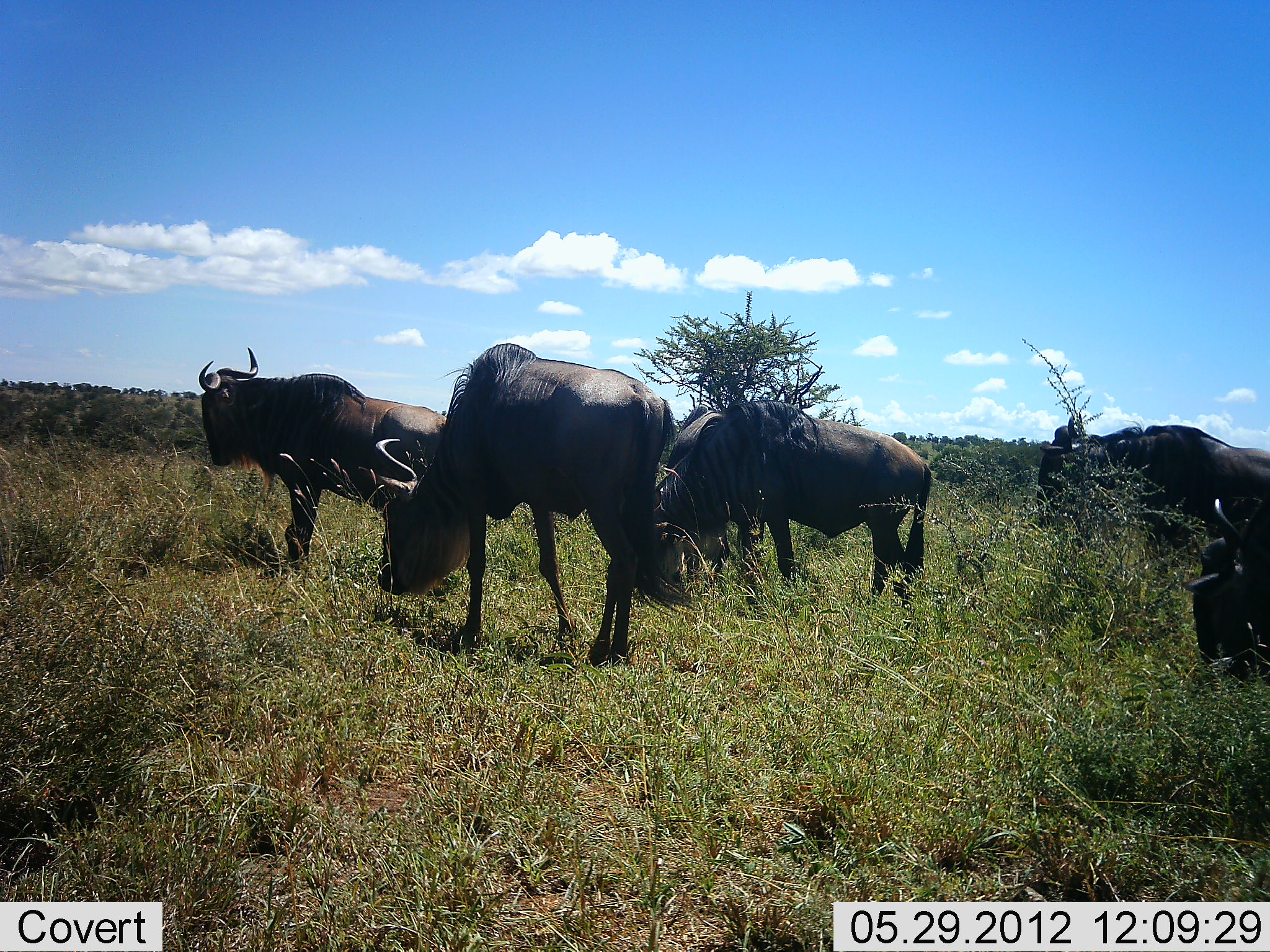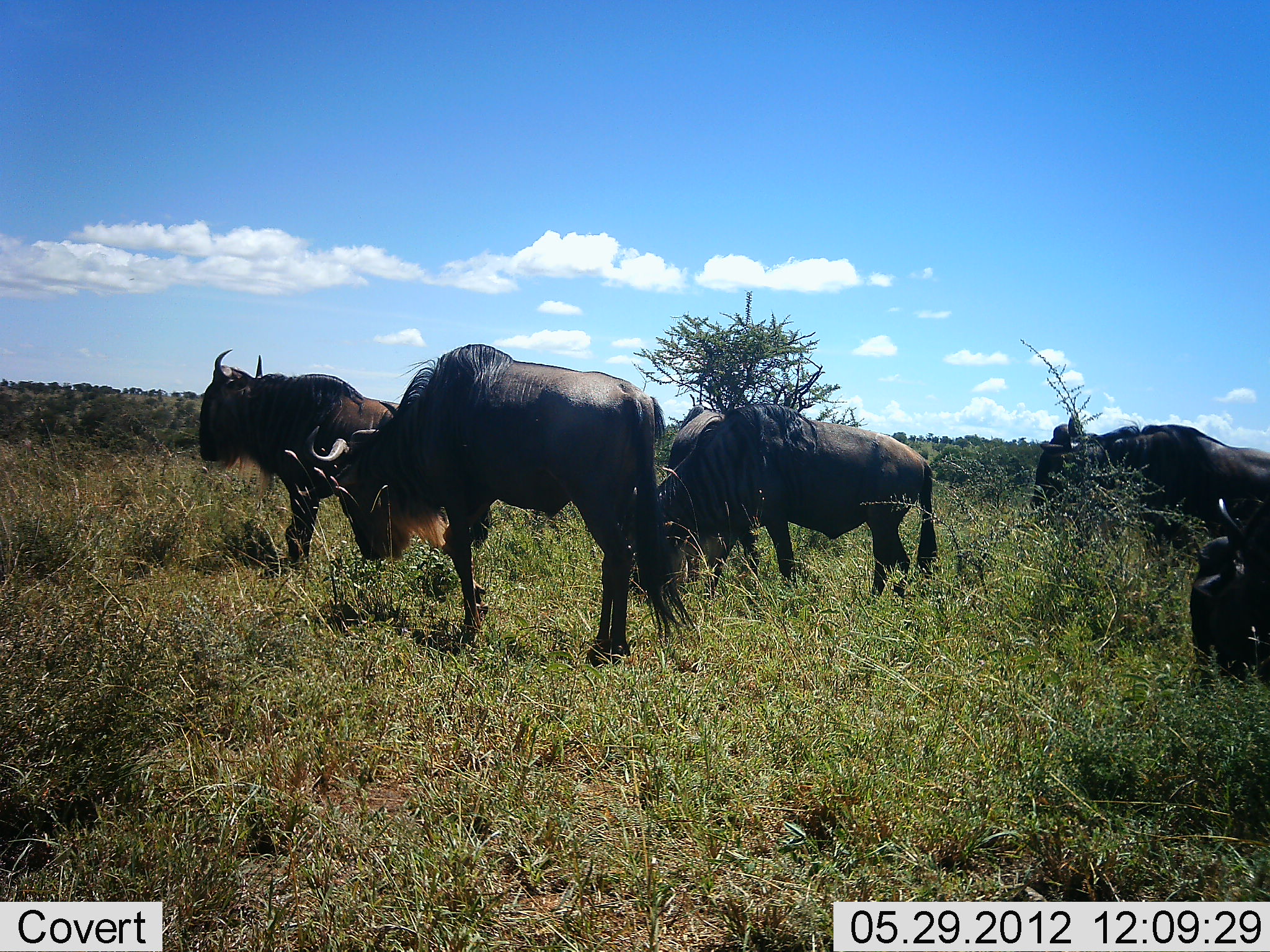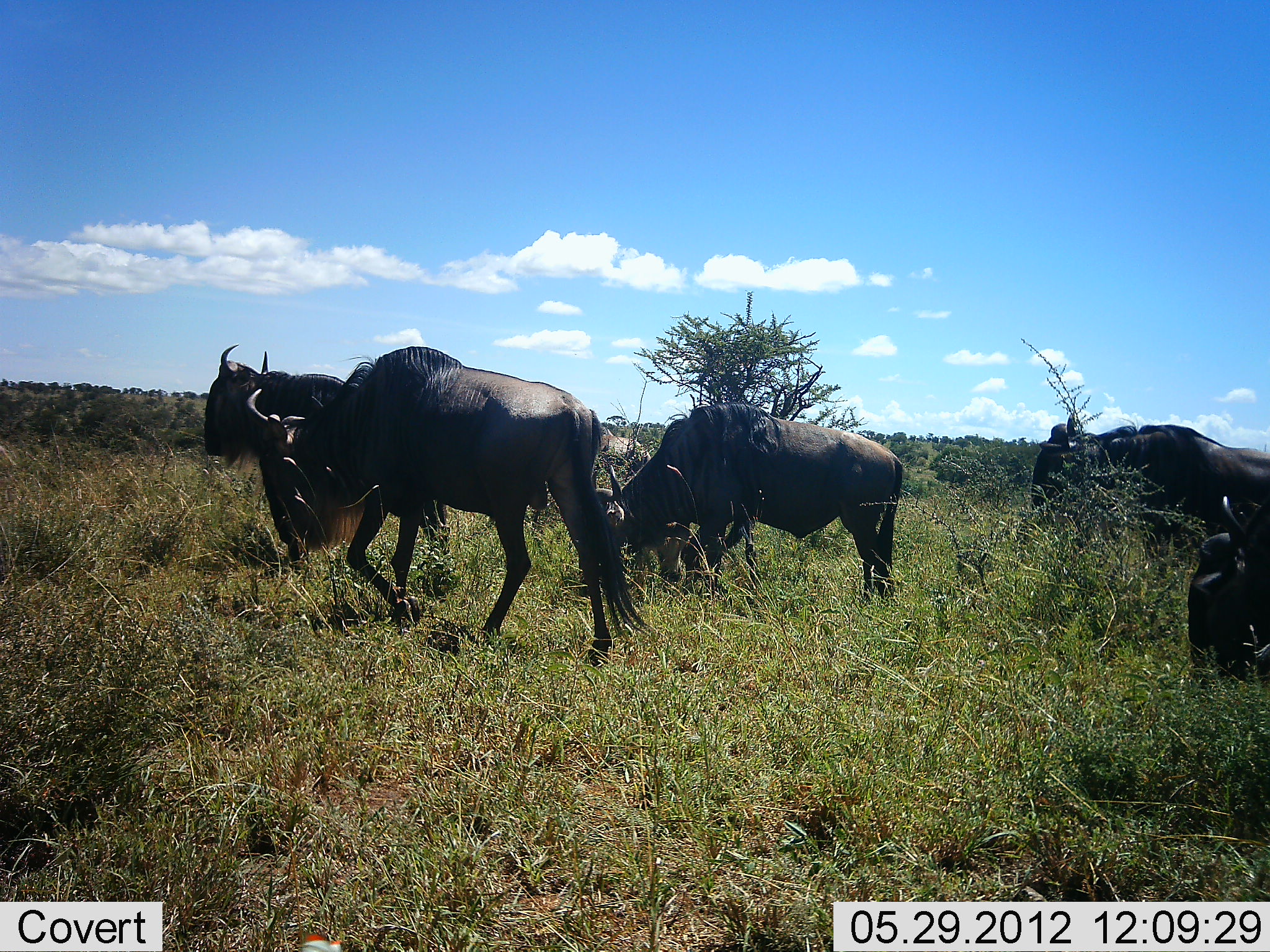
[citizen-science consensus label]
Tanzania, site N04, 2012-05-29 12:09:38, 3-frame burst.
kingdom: Animalia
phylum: Chordata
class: Mammalia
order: Artiodactyla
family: Bovidae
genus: Connochaetes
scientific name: Connochaetes taurinus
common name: blue wildebeest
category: wildebeest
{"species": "wildebeest (blue wildebeest) (Connochaetes taurinus)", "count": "6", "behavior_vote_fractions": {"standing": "60%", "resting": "10%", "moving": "10%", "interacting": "0%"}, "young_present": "0%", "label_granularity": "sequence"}